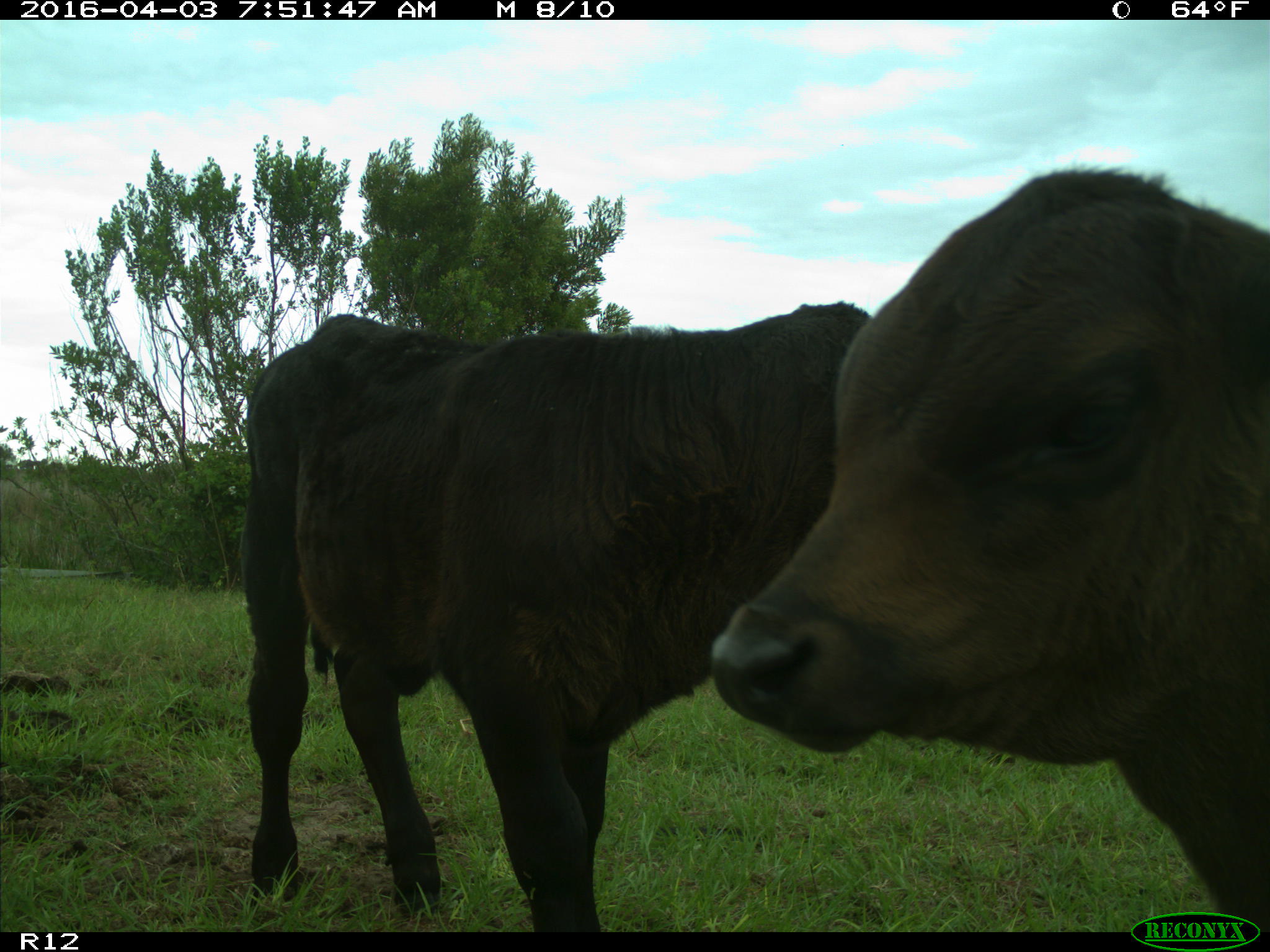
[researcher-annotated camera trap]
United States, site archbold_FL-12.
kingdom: Animalia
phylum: Chordata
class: Mammalia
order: Artiodactyla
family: Bovidae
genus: Bos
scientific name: Bos taurus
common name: domestic cow